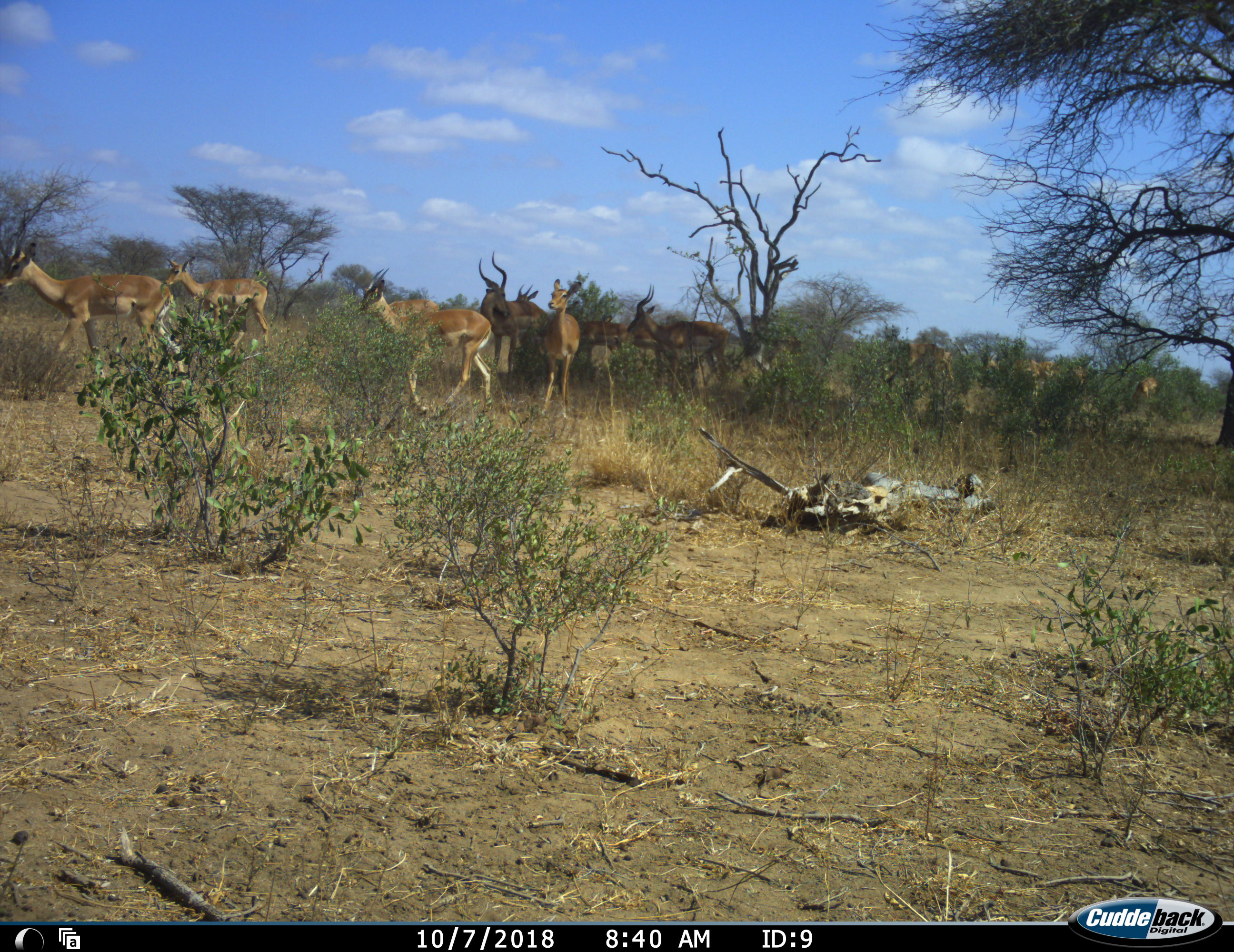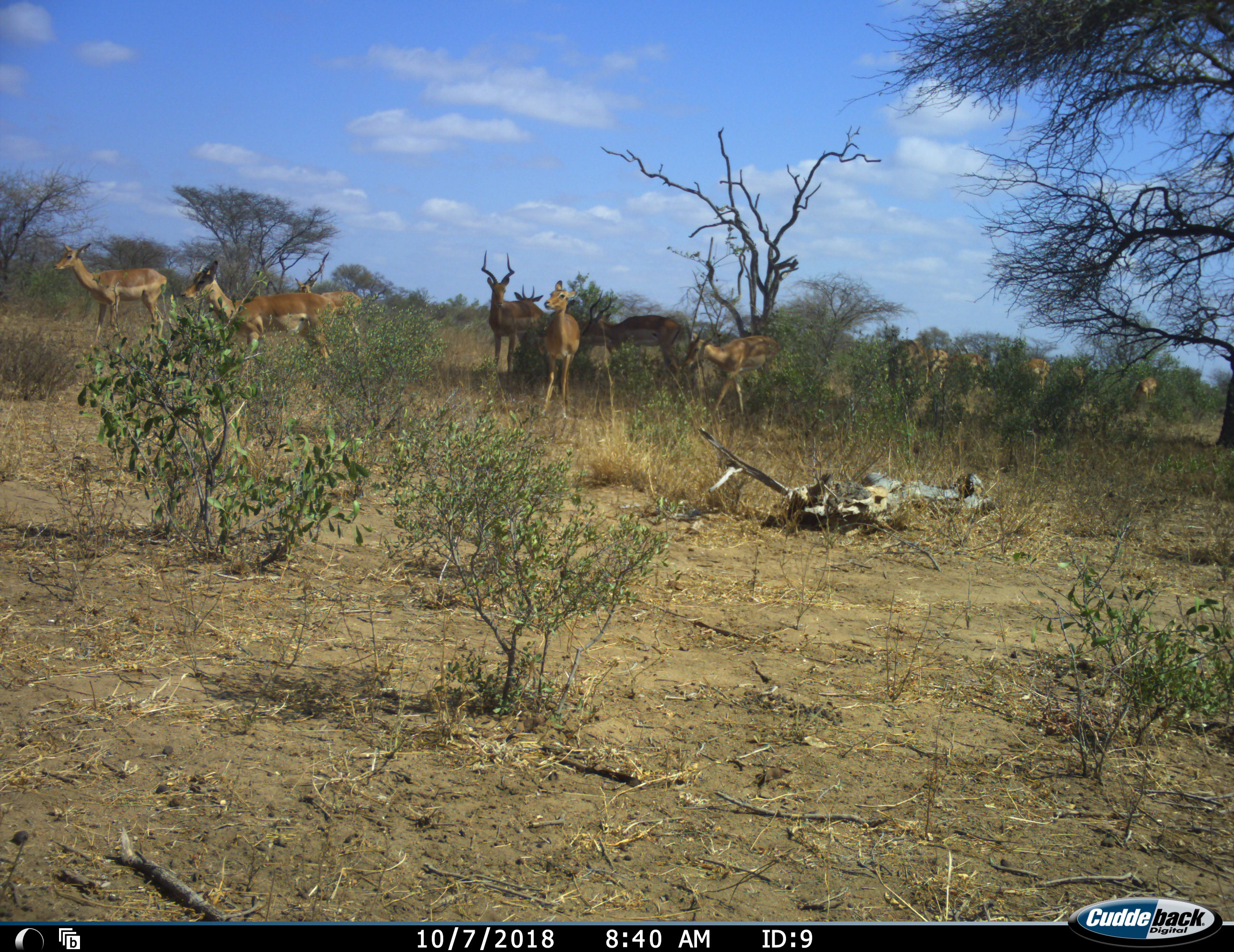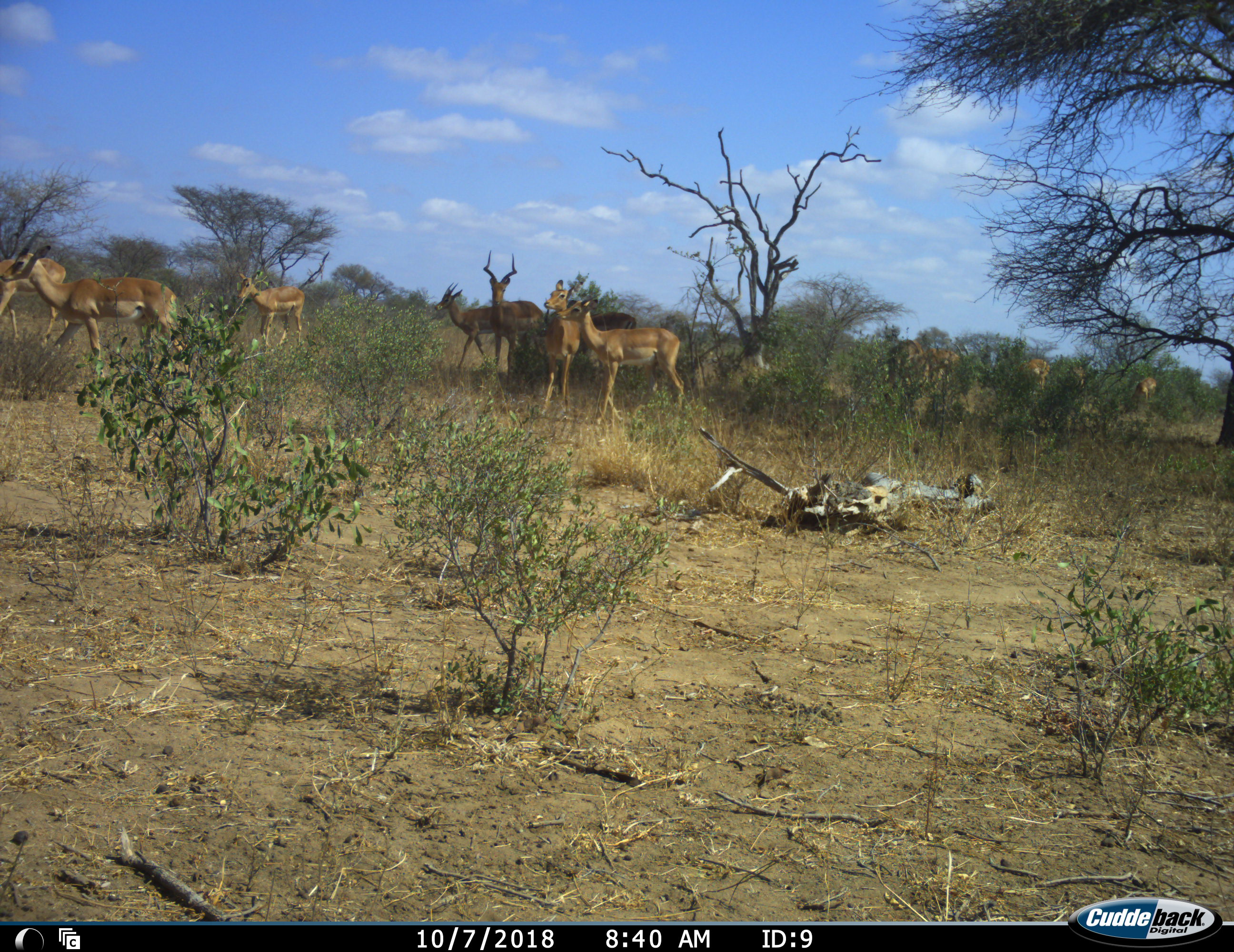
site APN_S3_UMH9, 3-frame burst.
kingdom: Animalia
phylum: Chordata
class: Mammalia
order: Artiodactyla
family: Bovidae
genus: Aepyceros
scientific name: Aepyceros melampus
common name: impala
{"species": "impala (Aepyceros melampus)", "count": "11-50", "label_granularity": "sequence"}